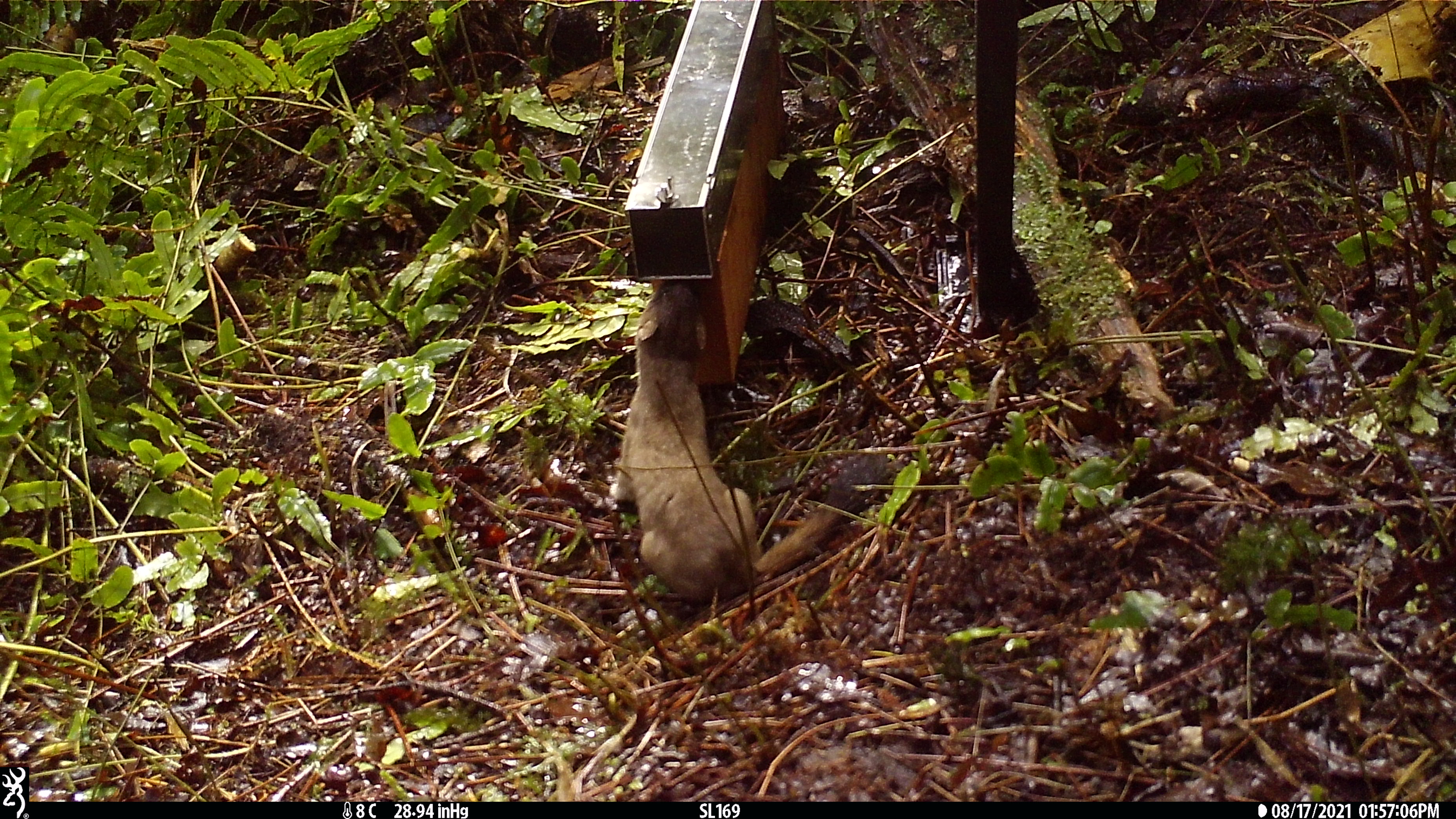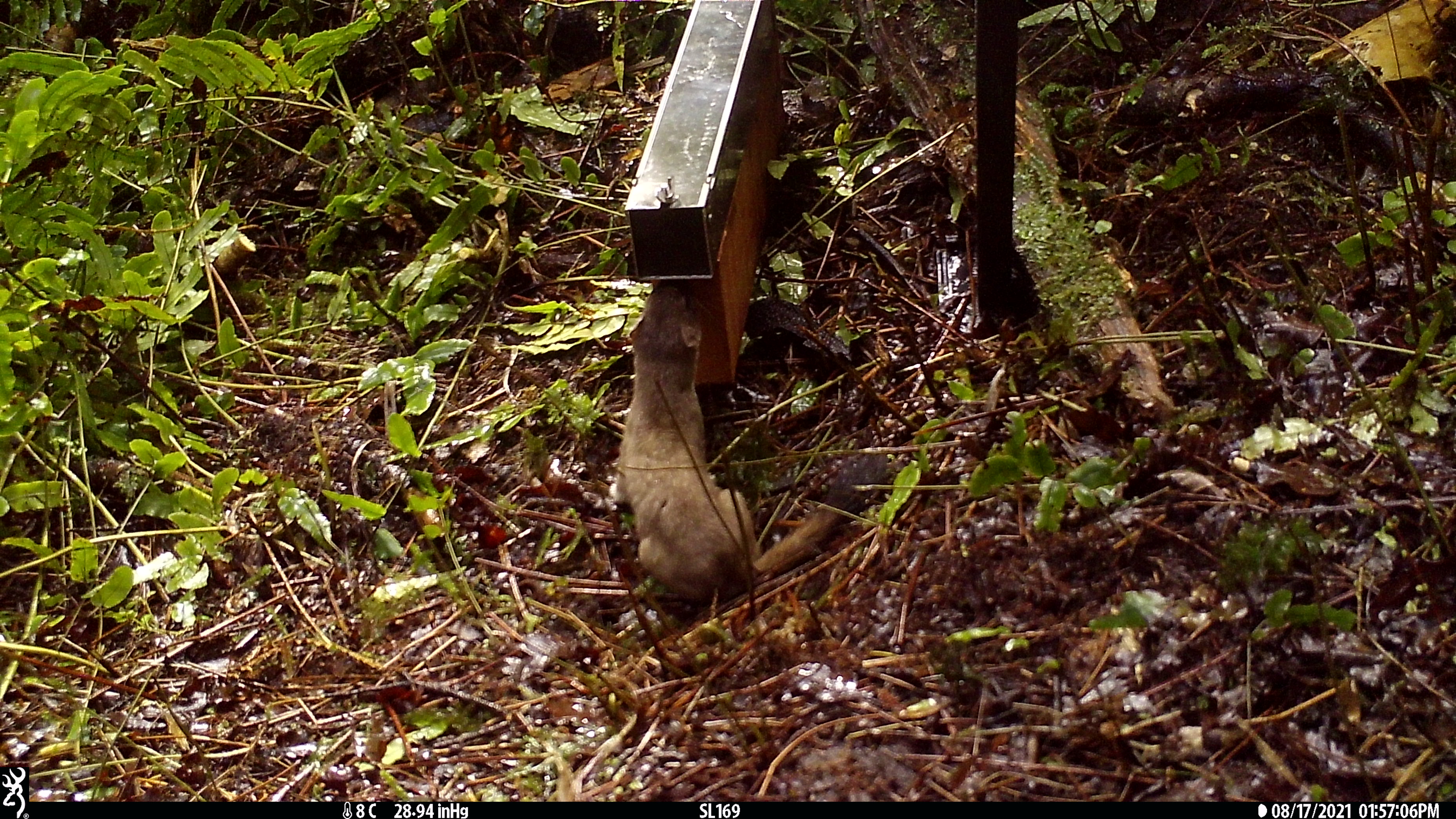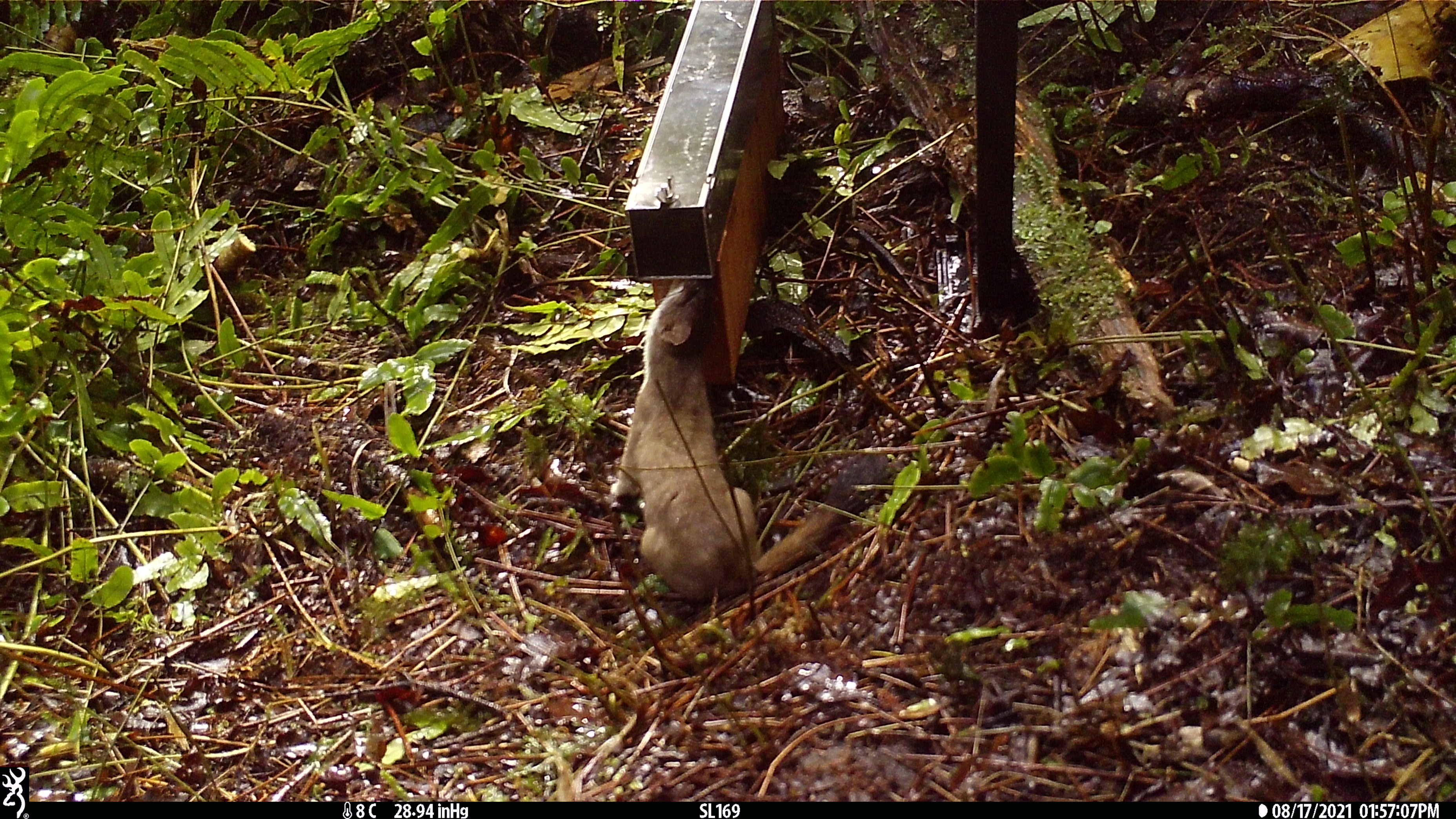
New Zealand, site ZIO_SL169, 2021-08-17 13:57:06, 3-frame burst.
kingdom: Animalia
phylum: Chordata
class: Mammalia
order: Carnivora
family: Mustelidae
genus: Mustela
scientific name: Mustela erminea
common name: stoat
Stoat (Mustela erminea).